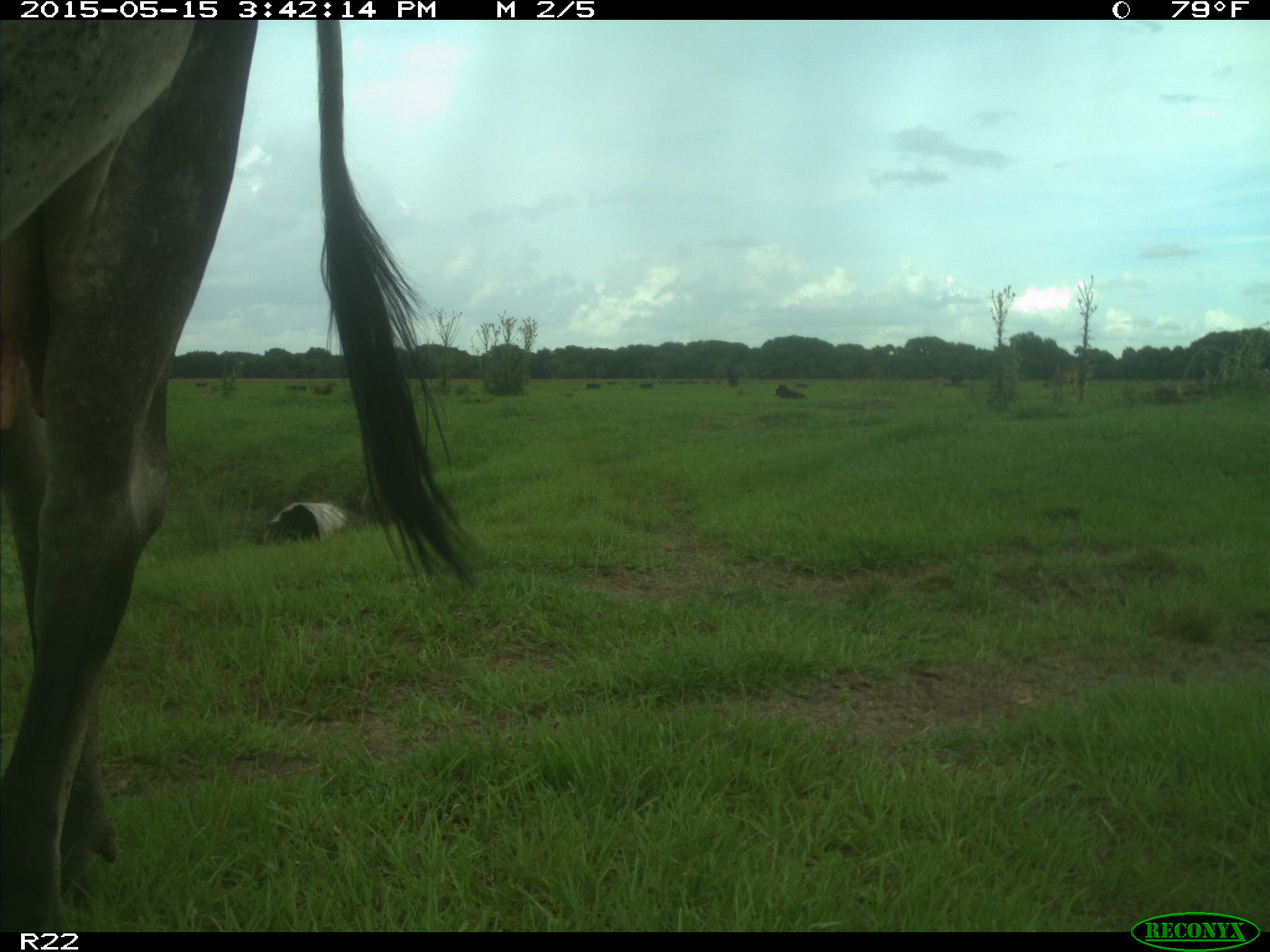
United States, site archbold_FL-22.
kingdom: Animalia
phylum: Chordata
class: Mammalia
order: Artiodactyla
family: Bovidae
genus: Bos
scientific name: Bos taurus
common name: domestic cow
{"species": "Bos taurus (domestic cow)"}